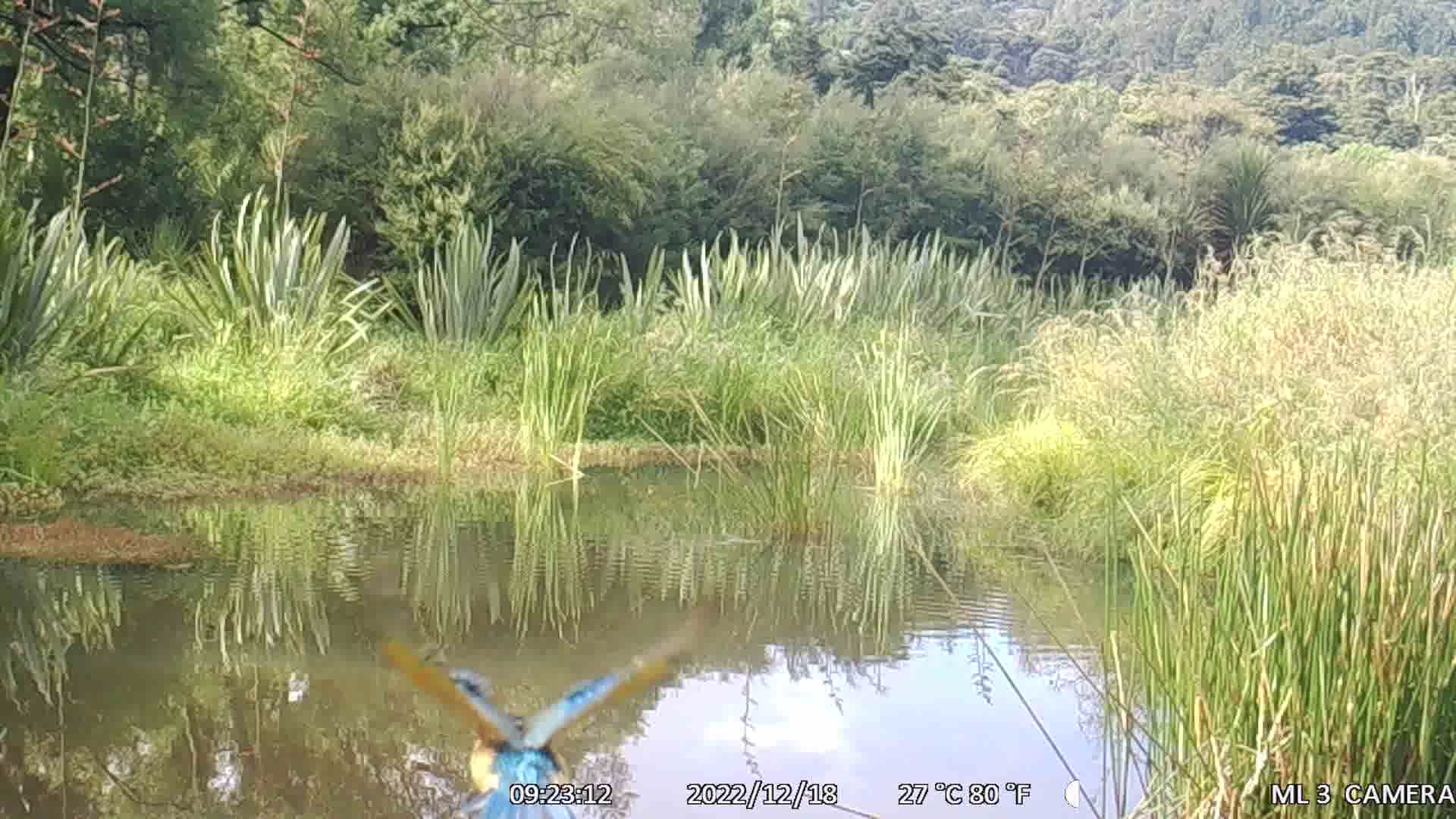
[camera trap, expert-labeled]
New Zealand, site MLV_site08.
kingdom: Animalia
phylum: Chordata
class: Aves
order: Coraciiformes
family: Alcedinidae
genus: Todiramphus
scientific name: Todiramphus sanctus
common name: sacred kingfisher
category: kingfisher